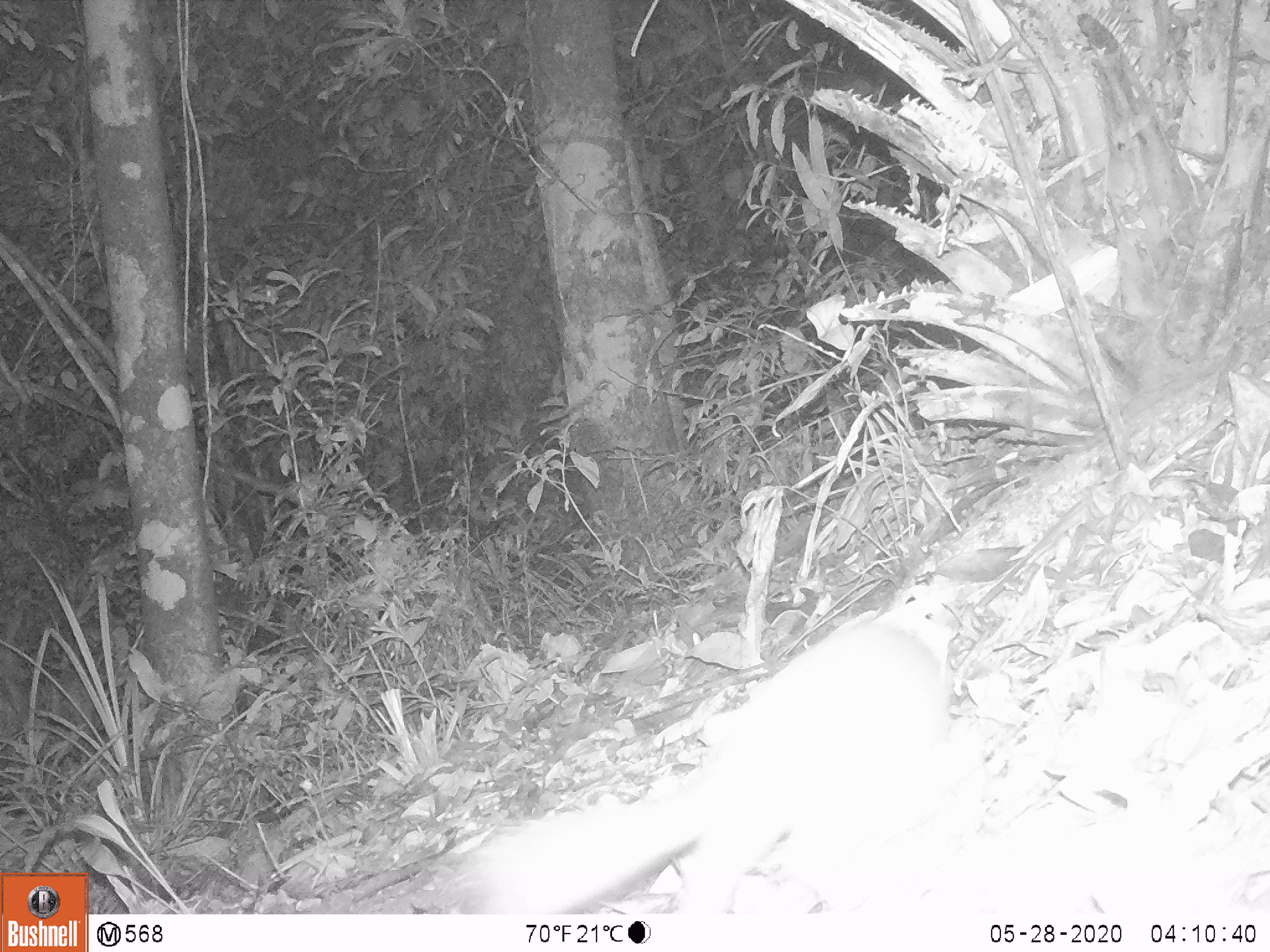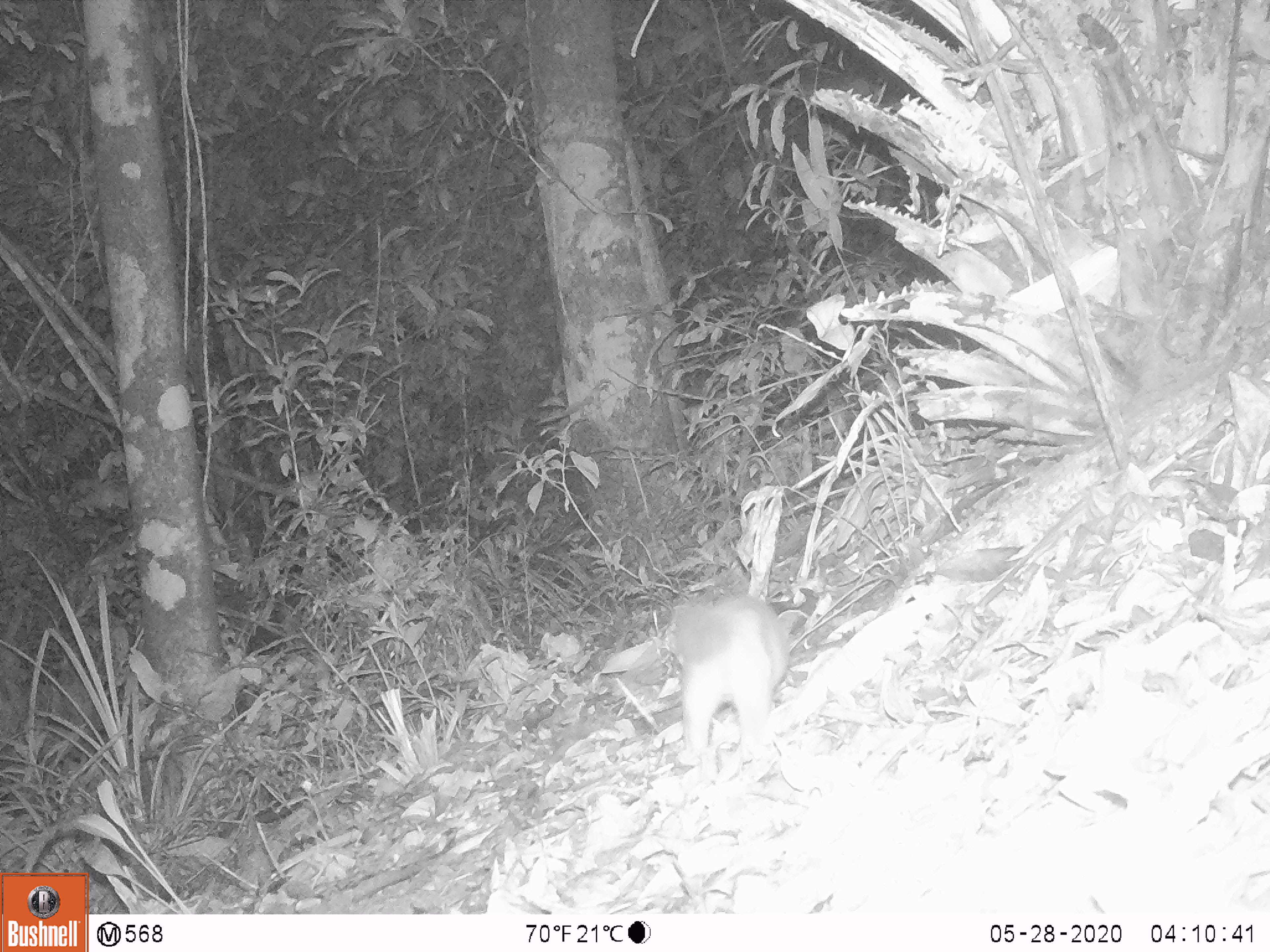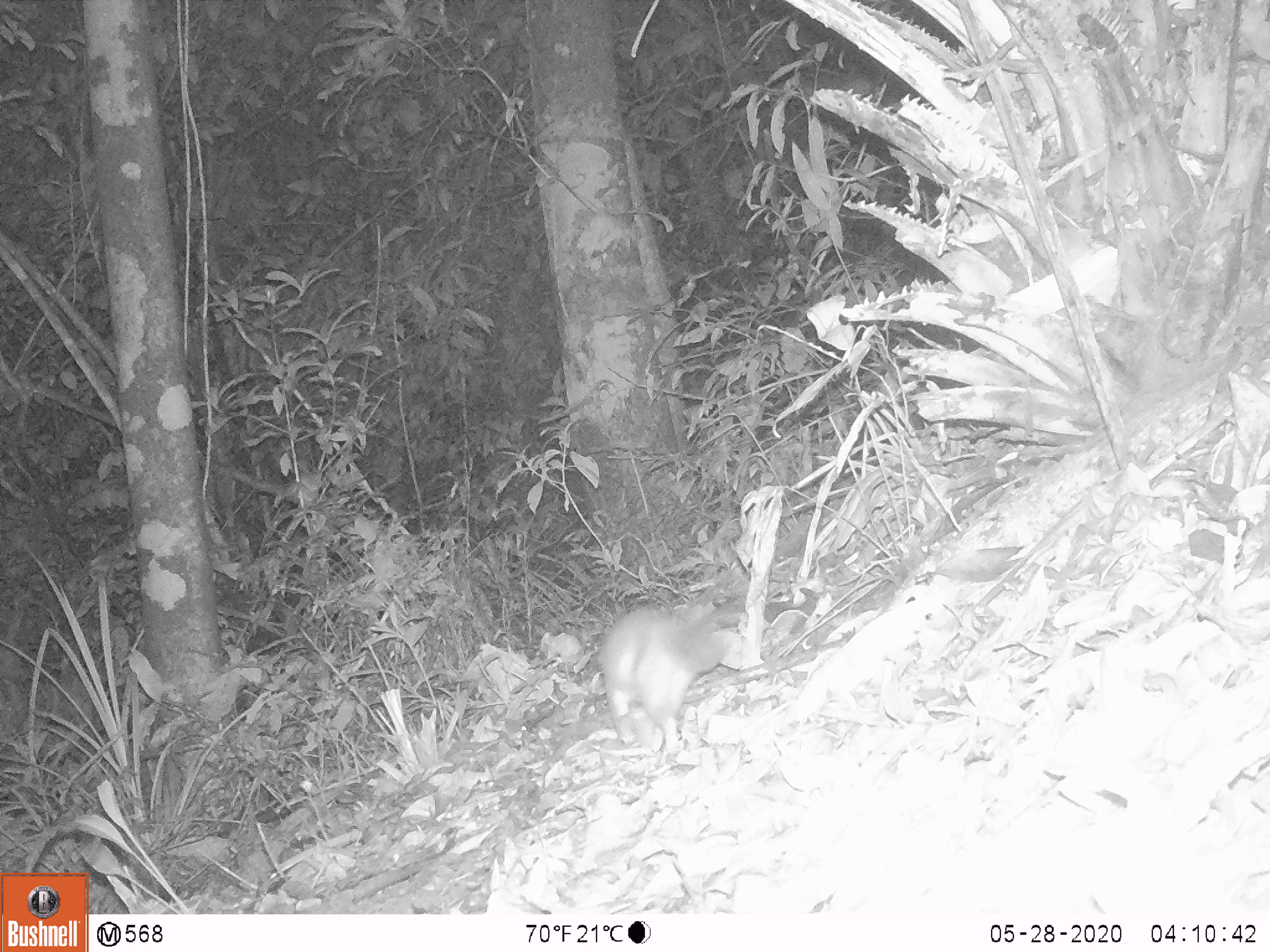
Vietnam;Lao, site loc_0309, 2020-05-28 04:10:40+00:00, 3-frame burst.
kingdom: Animalia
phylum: Chordata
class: Mammalia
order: Carnivora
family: Mustelidae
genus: Melogale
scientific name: Melogale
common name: ferret badger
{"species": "ferret badger (Melogale)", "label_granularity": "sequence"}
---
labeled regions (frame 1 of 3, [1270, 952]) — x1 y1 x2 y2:
ferret badger: 434 575 955 910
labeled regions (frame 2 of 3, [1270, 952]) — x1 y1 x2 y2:
ferret badger: 669 593 788 764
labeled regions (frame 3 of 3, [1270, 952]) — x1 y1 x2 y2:
ferret badger: 595 606 729 755